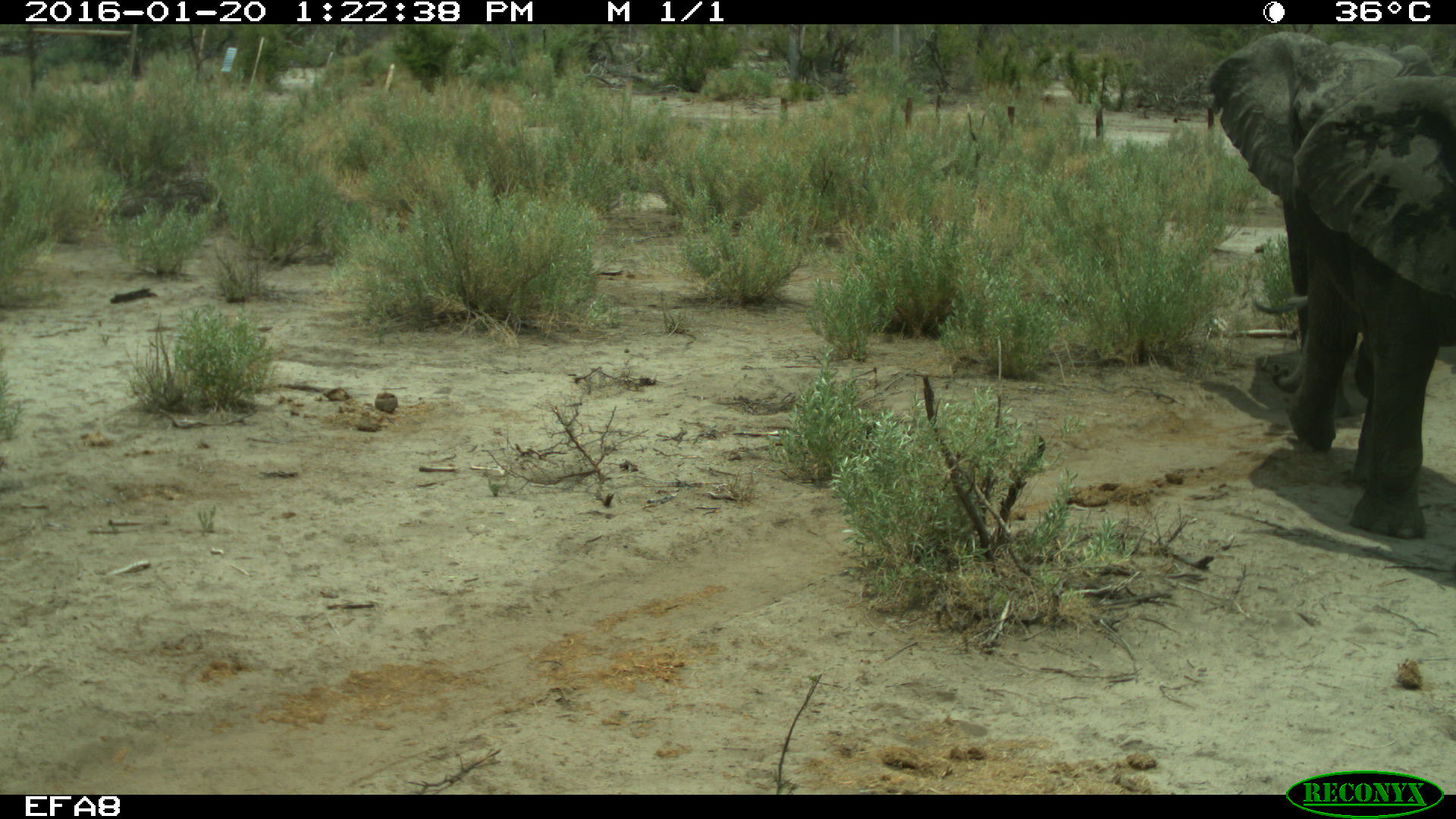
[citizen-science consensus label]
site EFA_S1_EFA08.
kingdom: Animalia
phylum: Chordata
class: Mammalia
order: Proboscidea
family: Elephantidae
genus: Loxodonta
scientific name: Loxodonta africana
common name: african bush elephant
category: elephant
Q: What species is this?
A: Elephant (african bush elephant) (Loxodonta africana).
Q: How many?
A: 2.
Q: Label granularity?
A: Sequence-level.